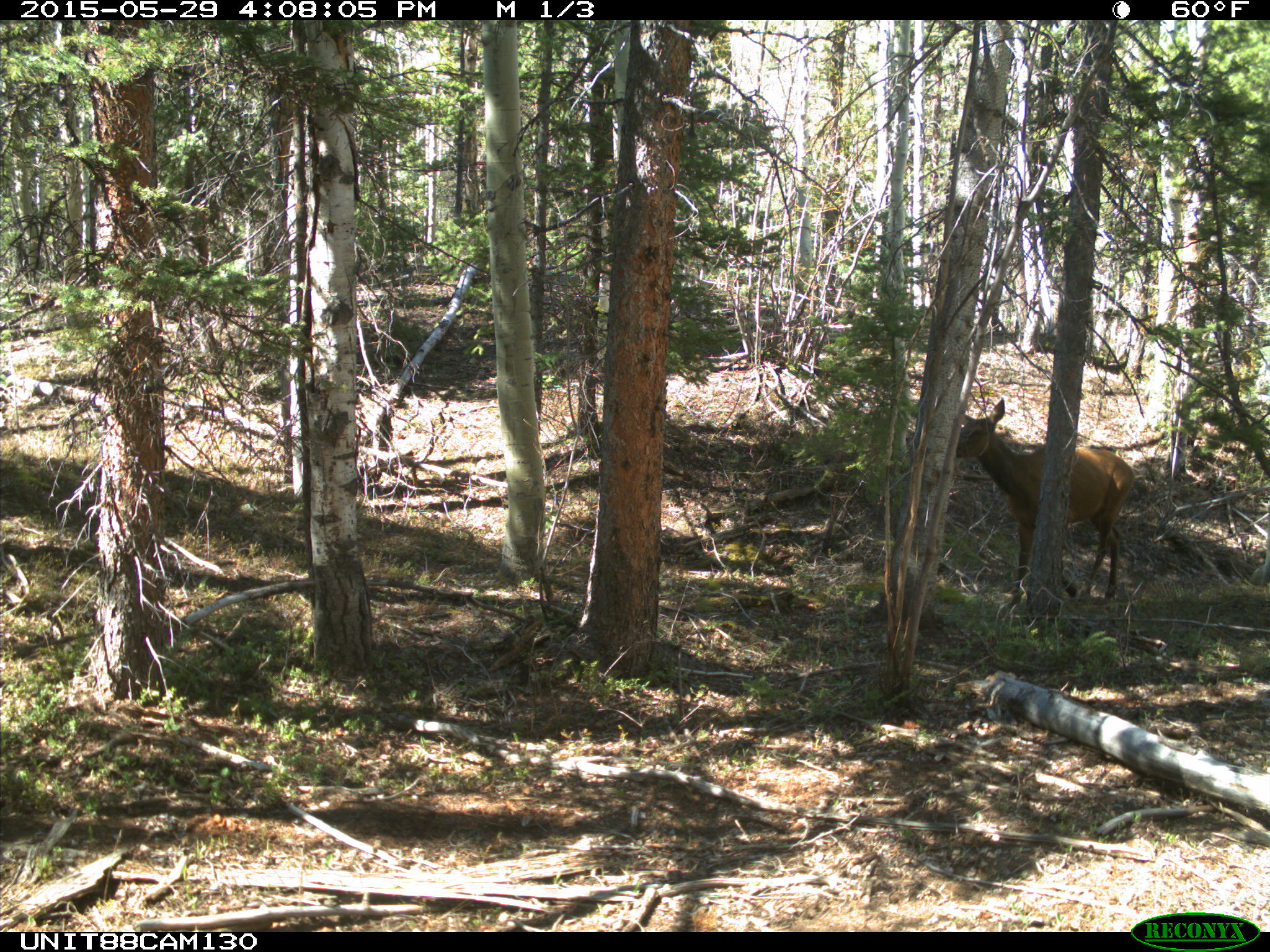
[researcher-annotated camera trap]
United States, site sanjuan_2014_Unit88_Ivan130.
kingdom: Animalia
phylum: Chordata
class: Mammalia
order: Artiodactyla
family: Cervidae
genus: Cervus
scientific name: Cervus elaphus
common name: red deer